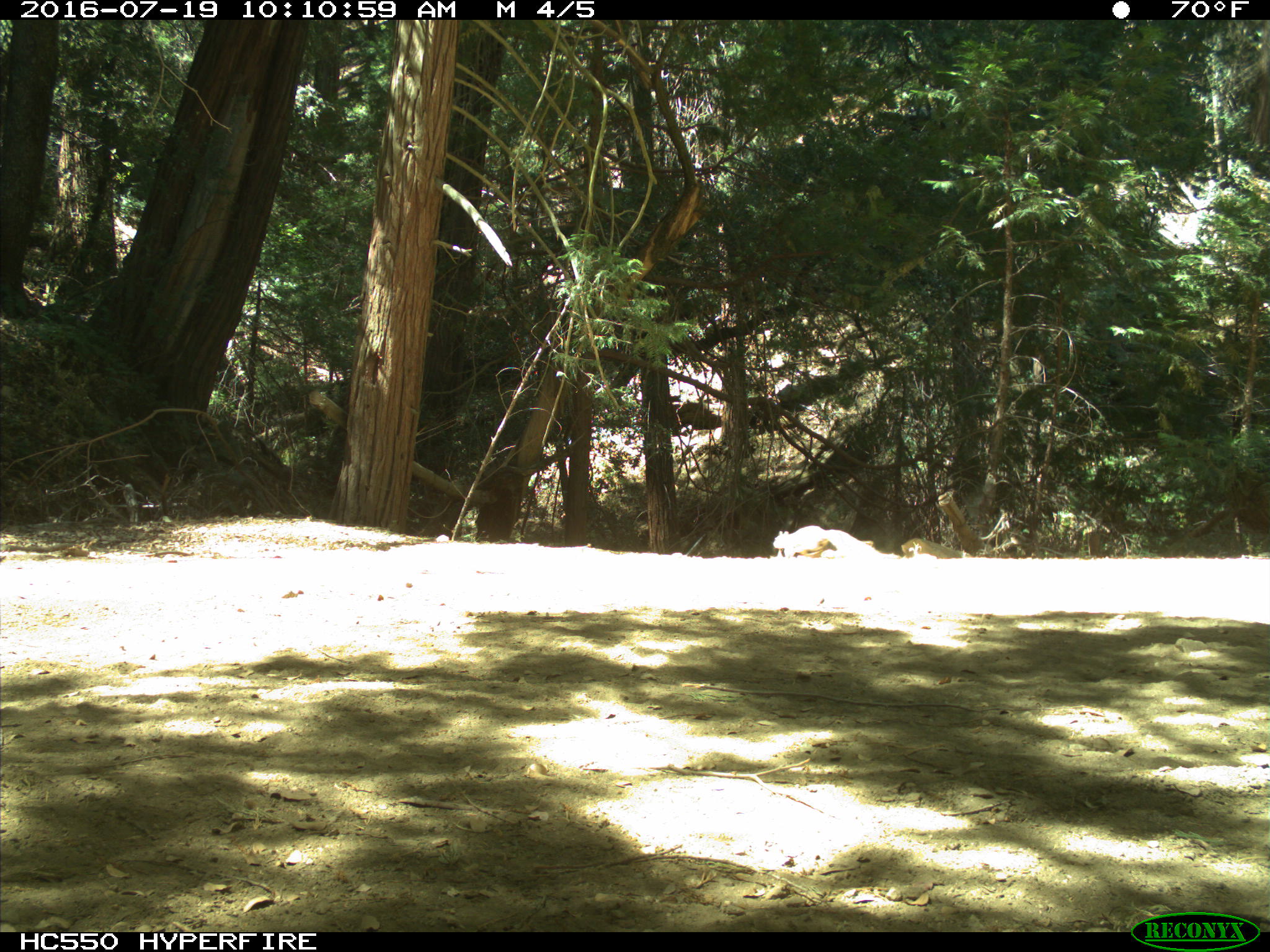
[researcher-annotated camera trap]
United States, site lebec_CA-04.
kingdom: Animalia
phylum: Chordata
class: Mammalia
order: Rodentia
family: Sciuridae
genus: Sciurus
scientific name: Sciurus carolinensis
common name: eastern gray squirrel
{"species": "Sciurus carolinensis (eastern gray squirrel)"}